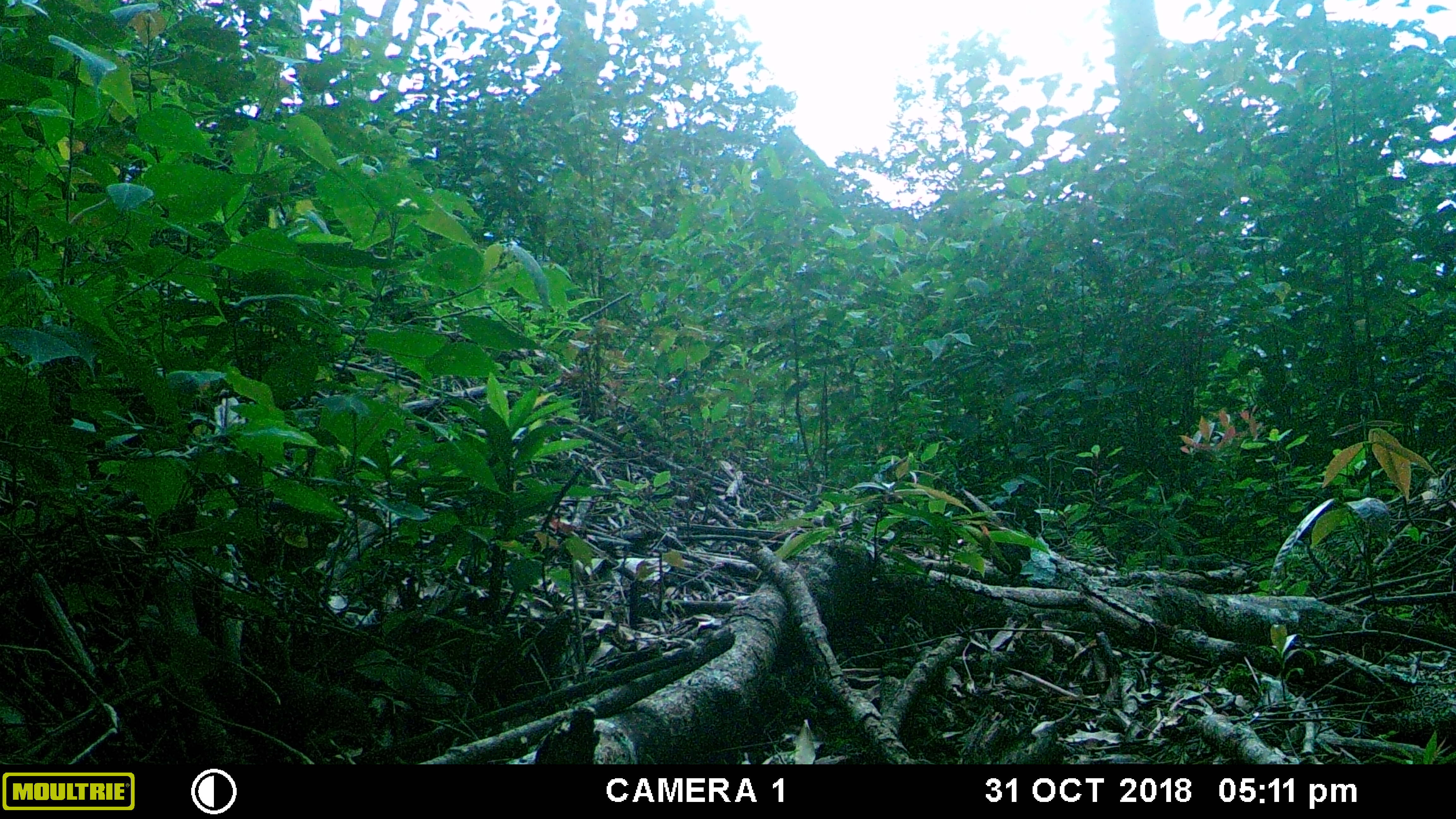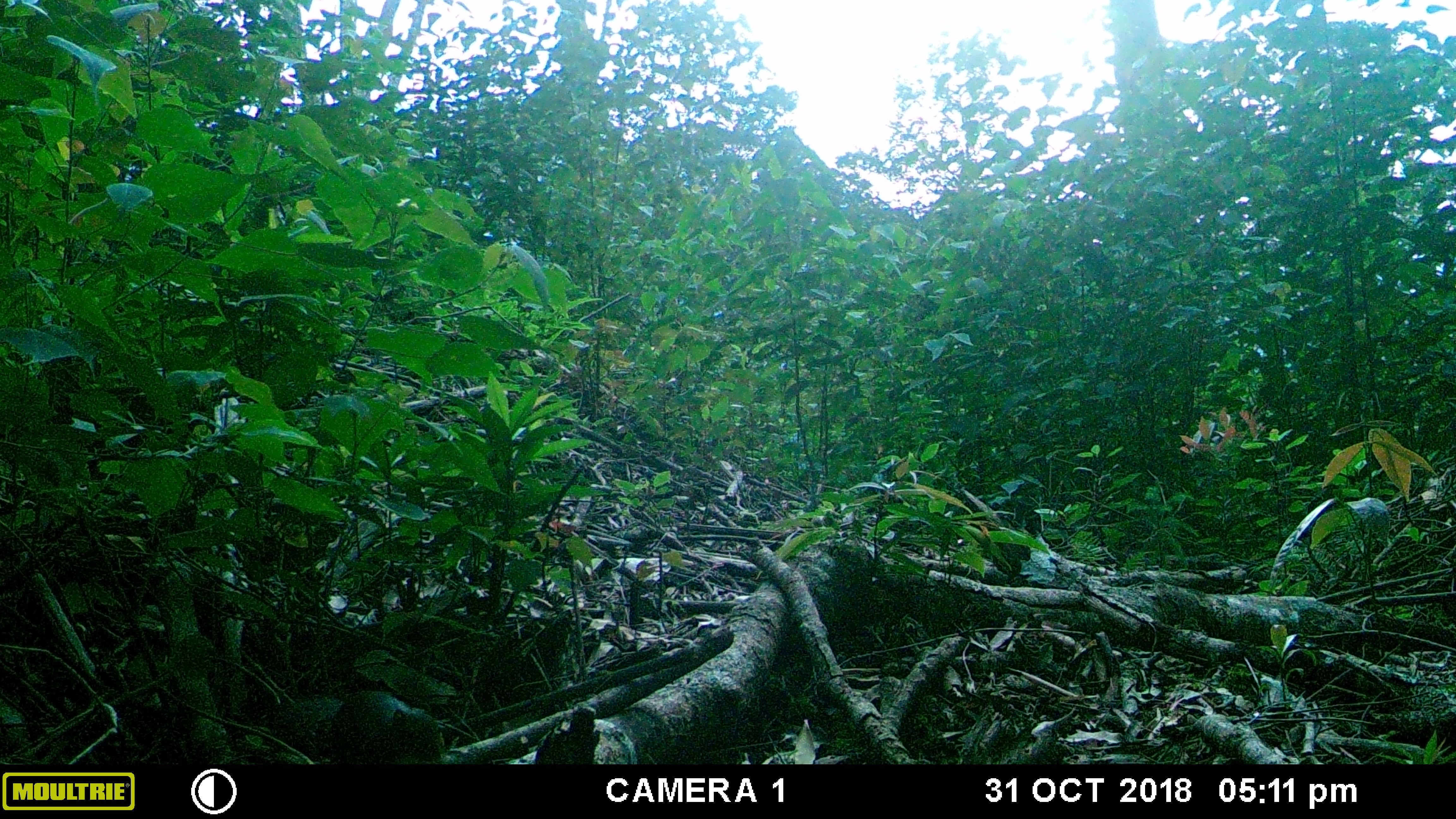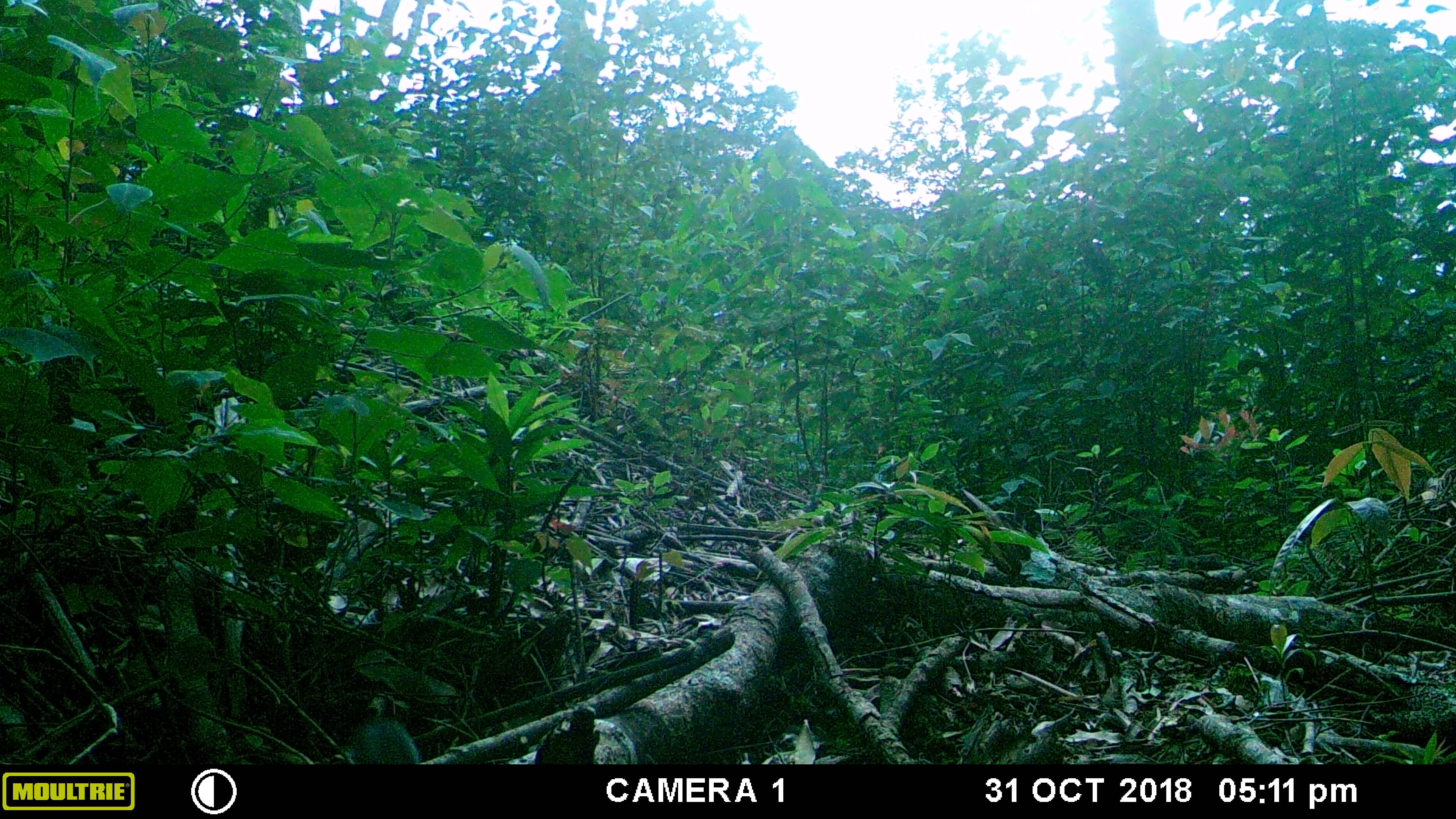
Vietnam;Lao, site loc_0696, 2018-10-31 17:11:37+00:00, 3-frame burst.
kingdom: Animalia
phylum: Chordata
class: Mammalia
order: Rodentia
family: Sciuridae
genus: Dremomys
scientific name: Dremomys rufigenis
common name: red-cheeked squirrel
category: red cheeked squirrel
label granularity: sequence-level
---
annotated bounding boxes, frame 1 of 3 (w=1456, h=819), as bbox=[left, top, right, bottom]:
red cheeked squirrel: bbox=[167, 630, 371, 764]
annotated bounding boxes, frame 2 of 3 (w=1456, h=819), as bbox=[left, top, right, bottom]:
red cheeked squirrel: bbox=[272, 690, 447, 764]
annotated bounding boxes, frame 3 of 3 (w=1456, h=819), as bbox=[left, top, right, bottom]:
red cheeked squirrel: bbox=[334, 719, 421, 764]